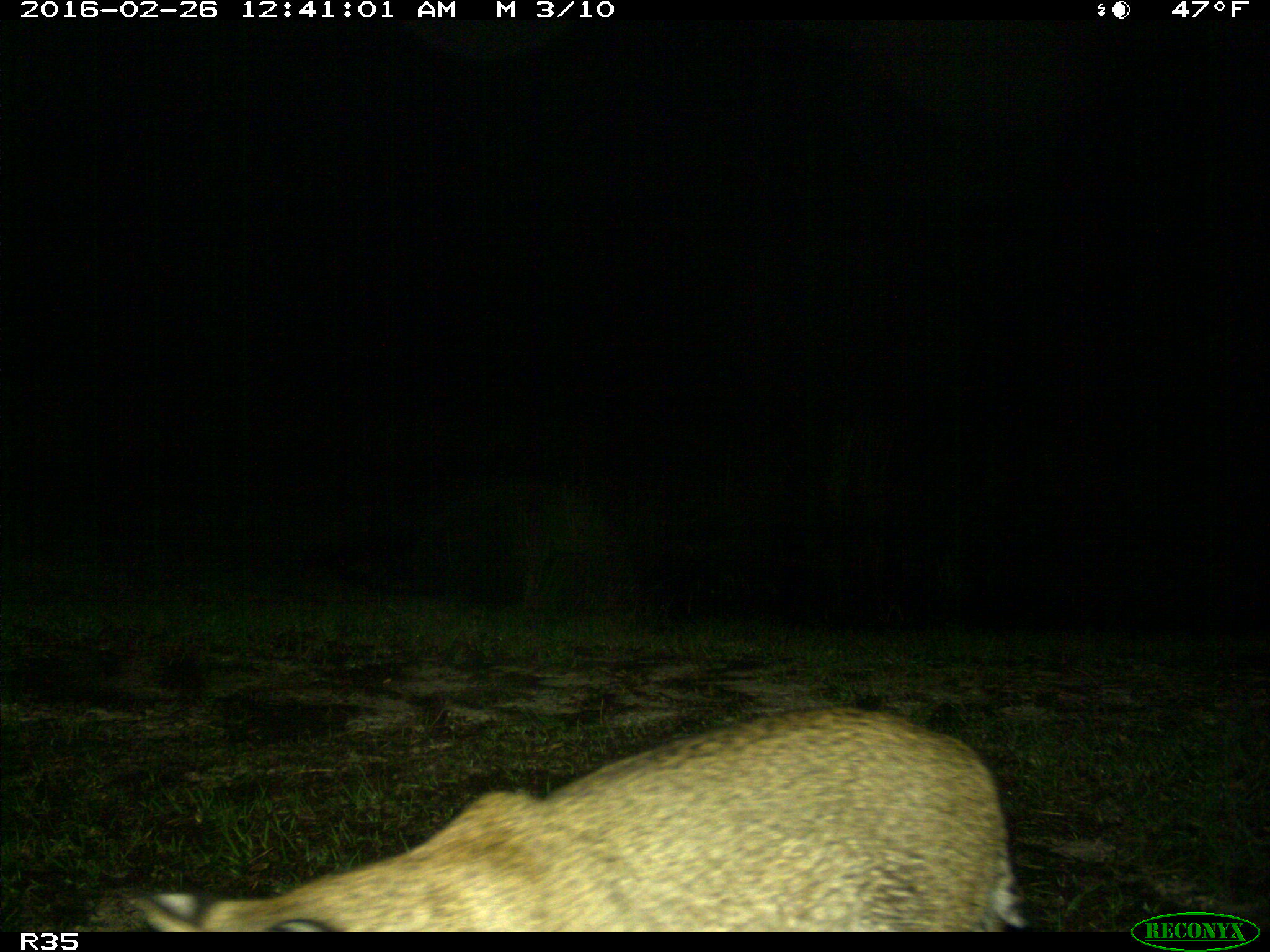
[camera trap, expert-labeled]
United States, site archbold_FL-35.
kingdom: Animalia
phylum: Chordata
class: Mammalia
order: Carnivora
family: Felidae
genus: Lynx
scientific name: Lynx rufus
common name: bobcat